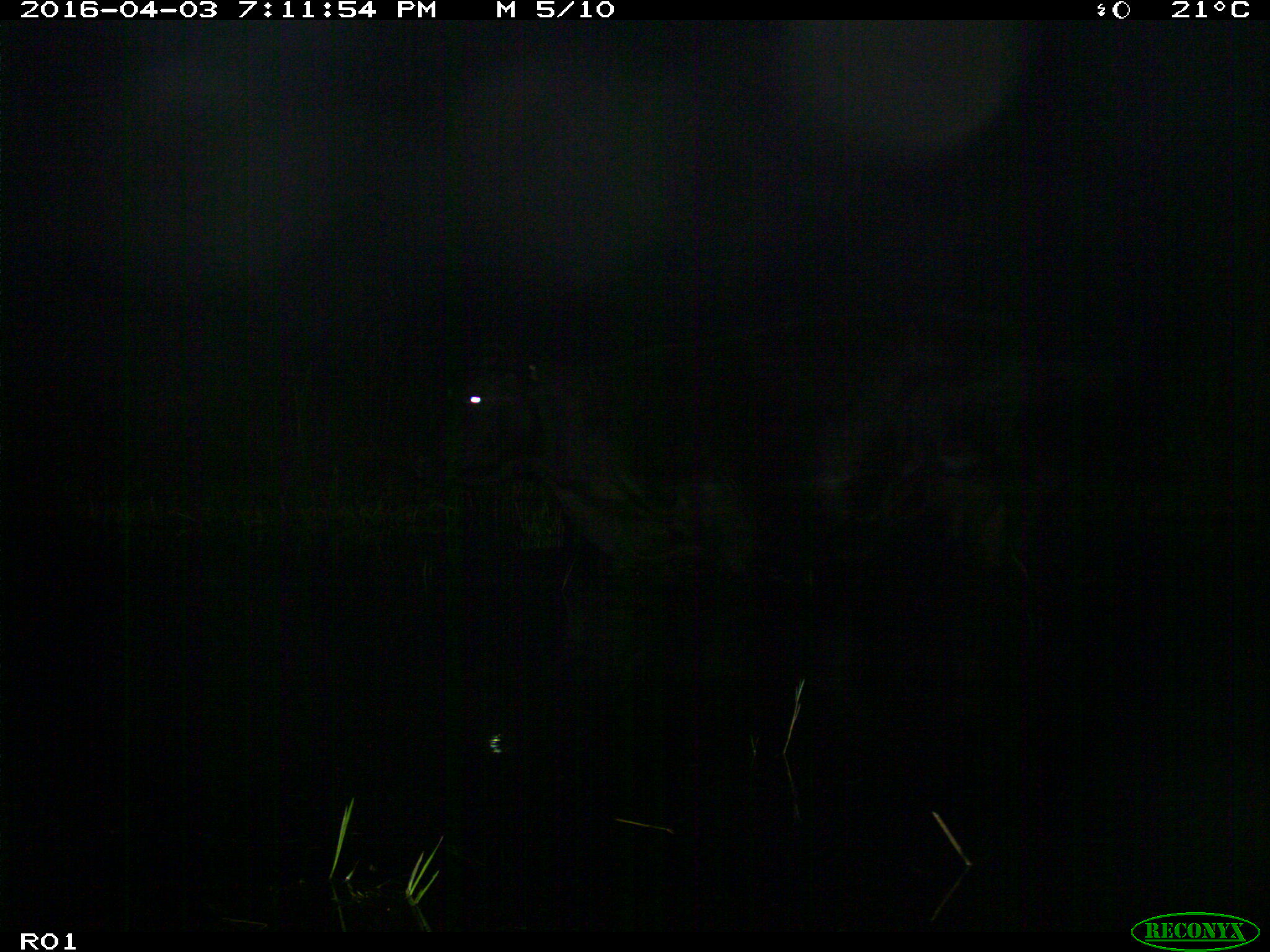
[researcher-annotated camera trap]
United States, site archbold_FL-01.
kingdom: Animalia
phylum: Chordata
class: Mammalia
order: Artiodactyla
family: Bovidae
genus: Bos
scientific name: Bos taurus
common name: domestic cow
Bos taurus (domestic cow).